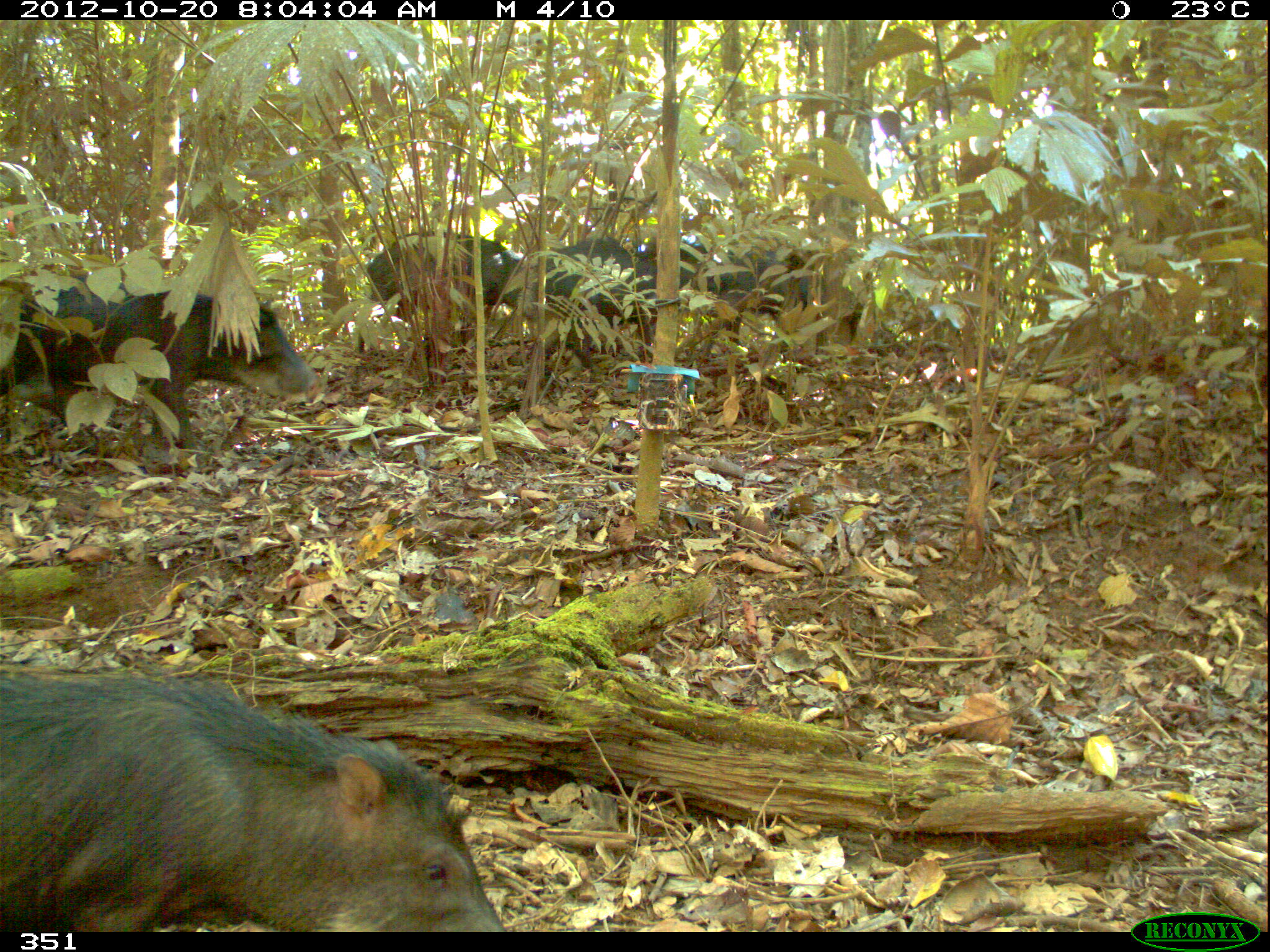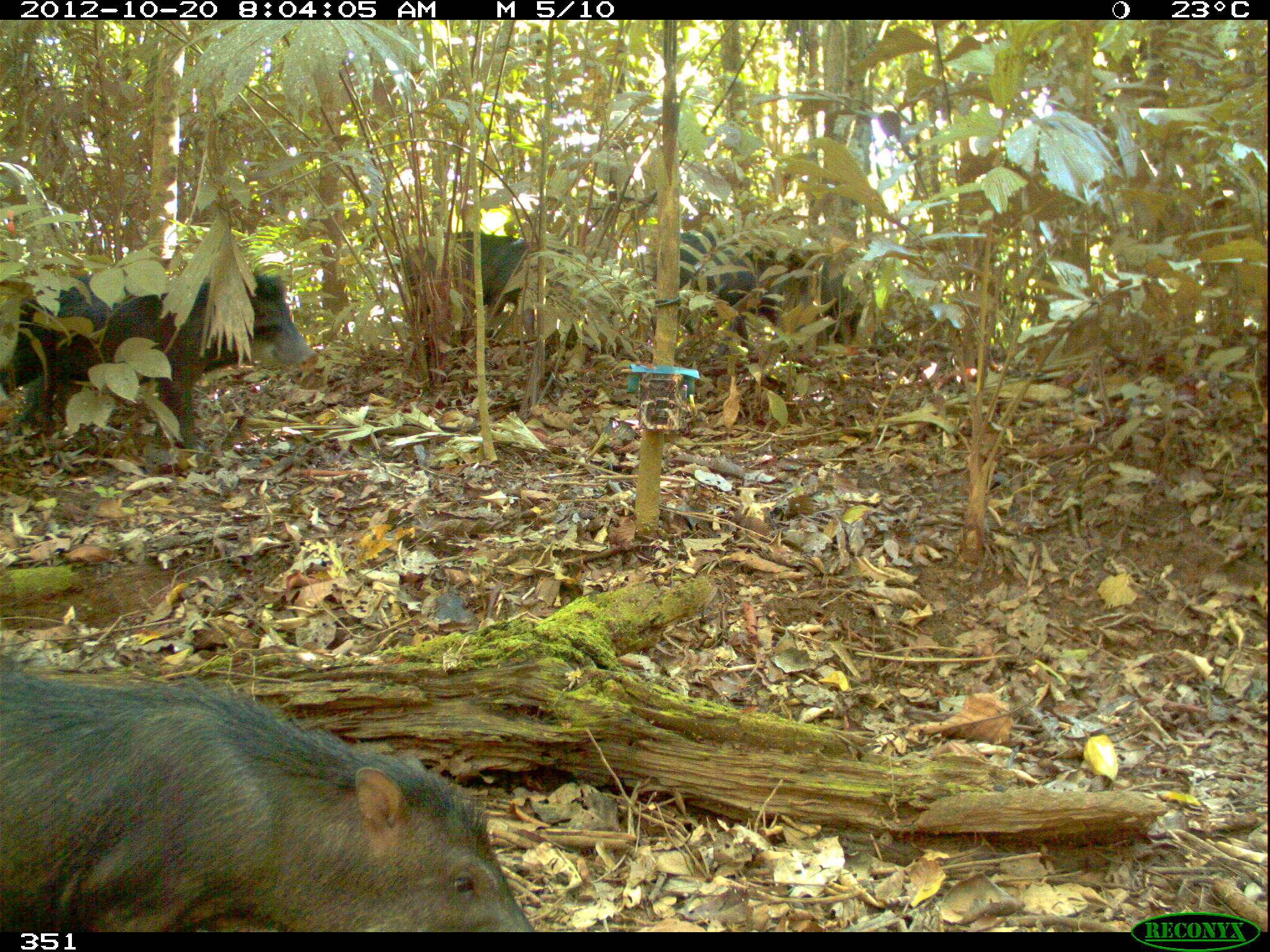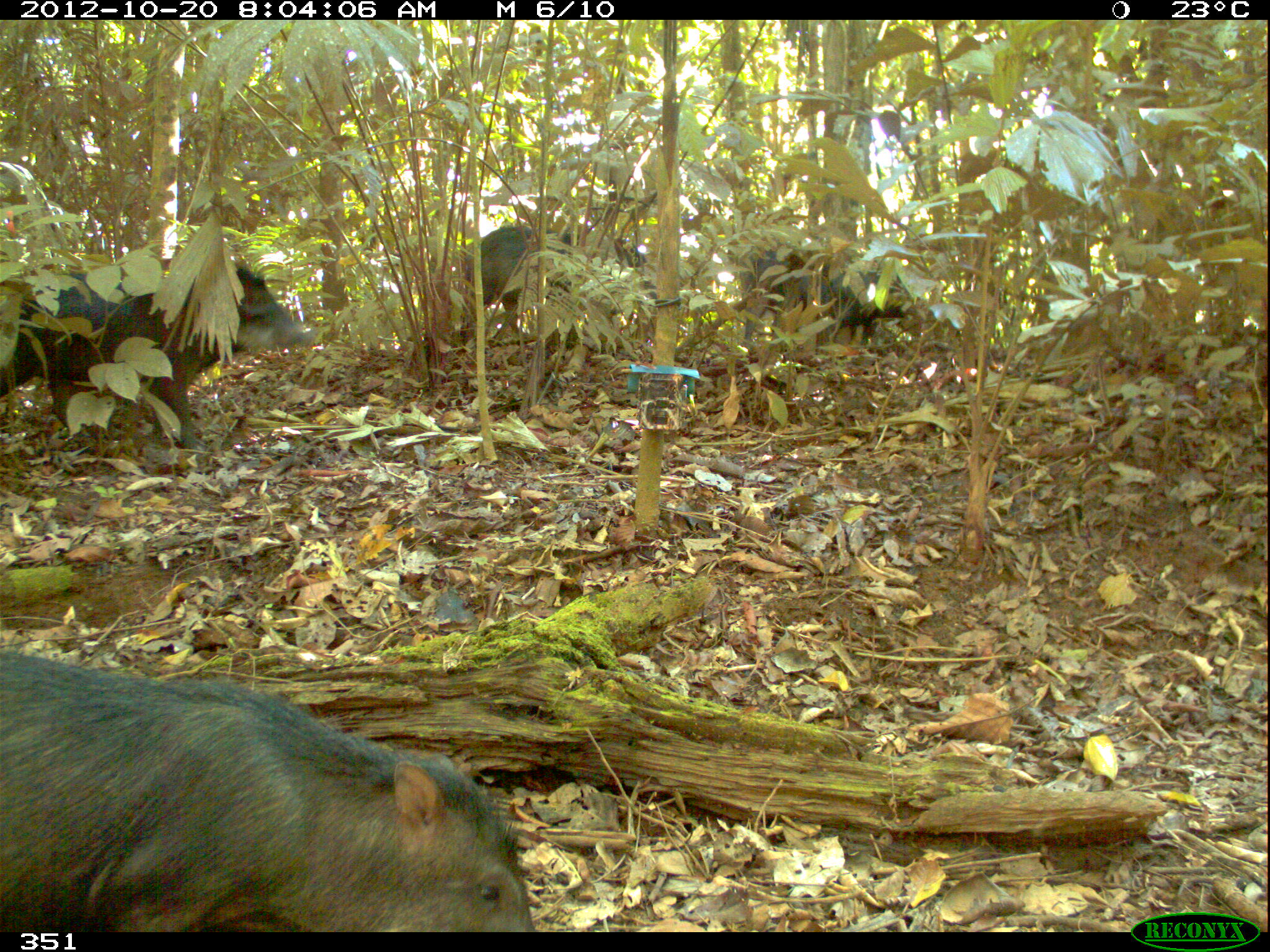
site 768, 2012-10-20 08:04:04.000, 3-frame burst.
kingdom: Animalia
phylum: Chordata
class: Mammalia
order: Artiodactyla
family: Tayassuidae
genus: Tayassu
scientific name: Tayassu pecari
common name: white-lipped peccary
Tayassu pecari (white-lipped peccary).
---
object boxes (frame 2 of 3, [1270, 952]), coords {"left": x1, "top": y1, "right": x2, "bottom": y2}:
tayassu pecari: {"left": 0, "top": 655, "right": 534, "bottom": 931}; {"left": 0, "top": 270, "right": 317, "bottom": 449}; {"left": 681, "top": 225, "right": 886, "bottom": 334}; {"left": 388, "top": 224, "right": 567, "bottom": 338}